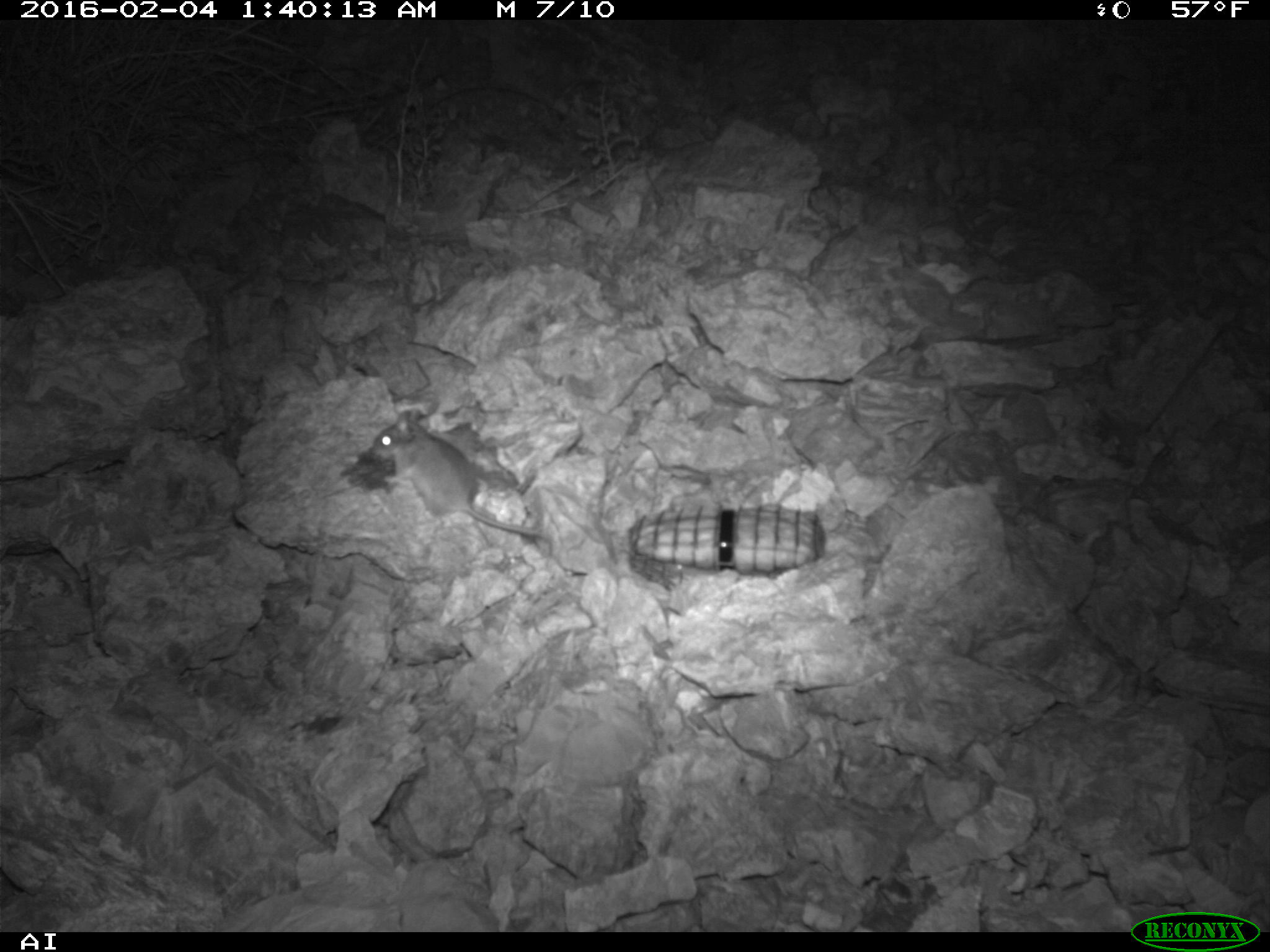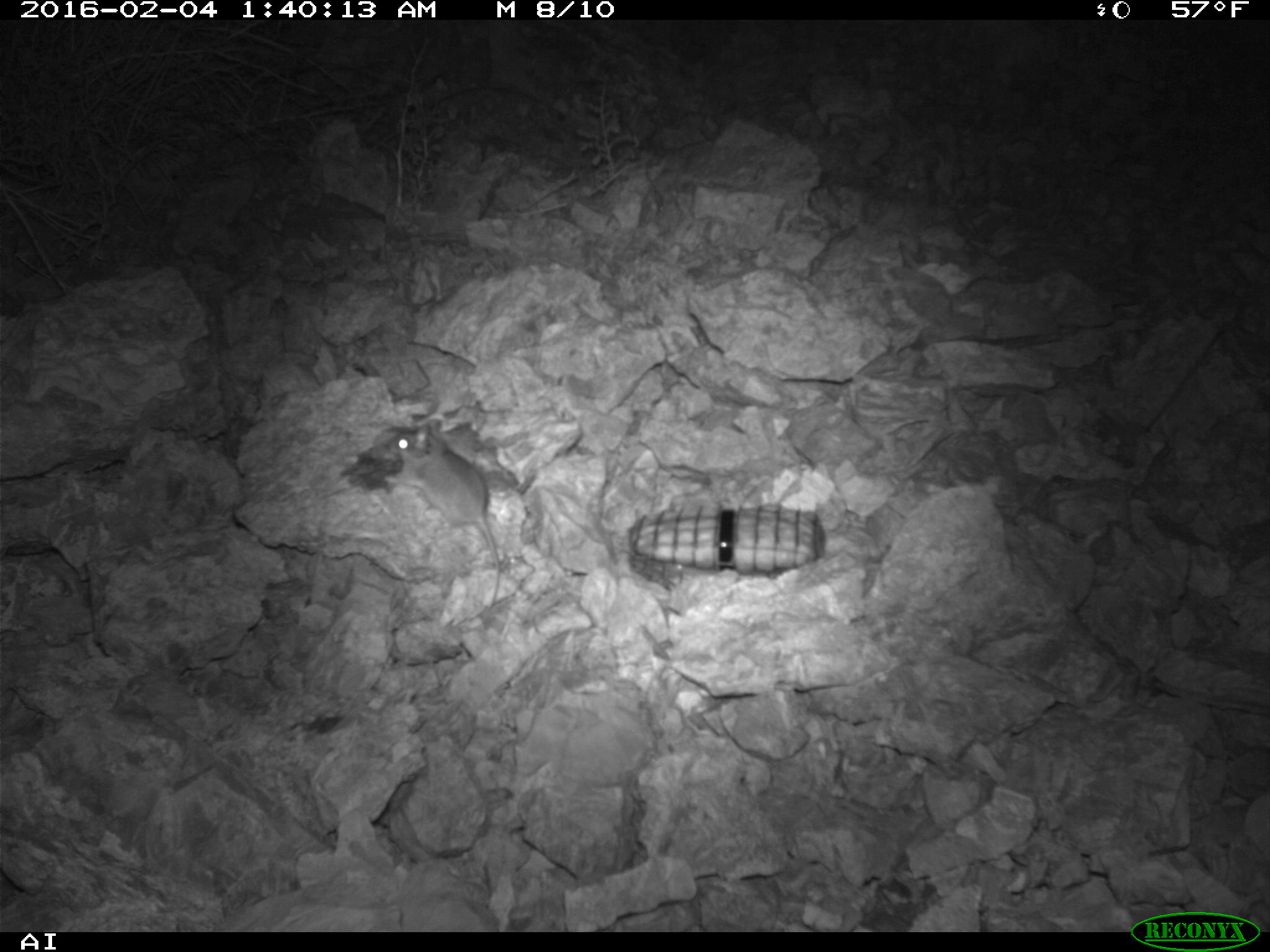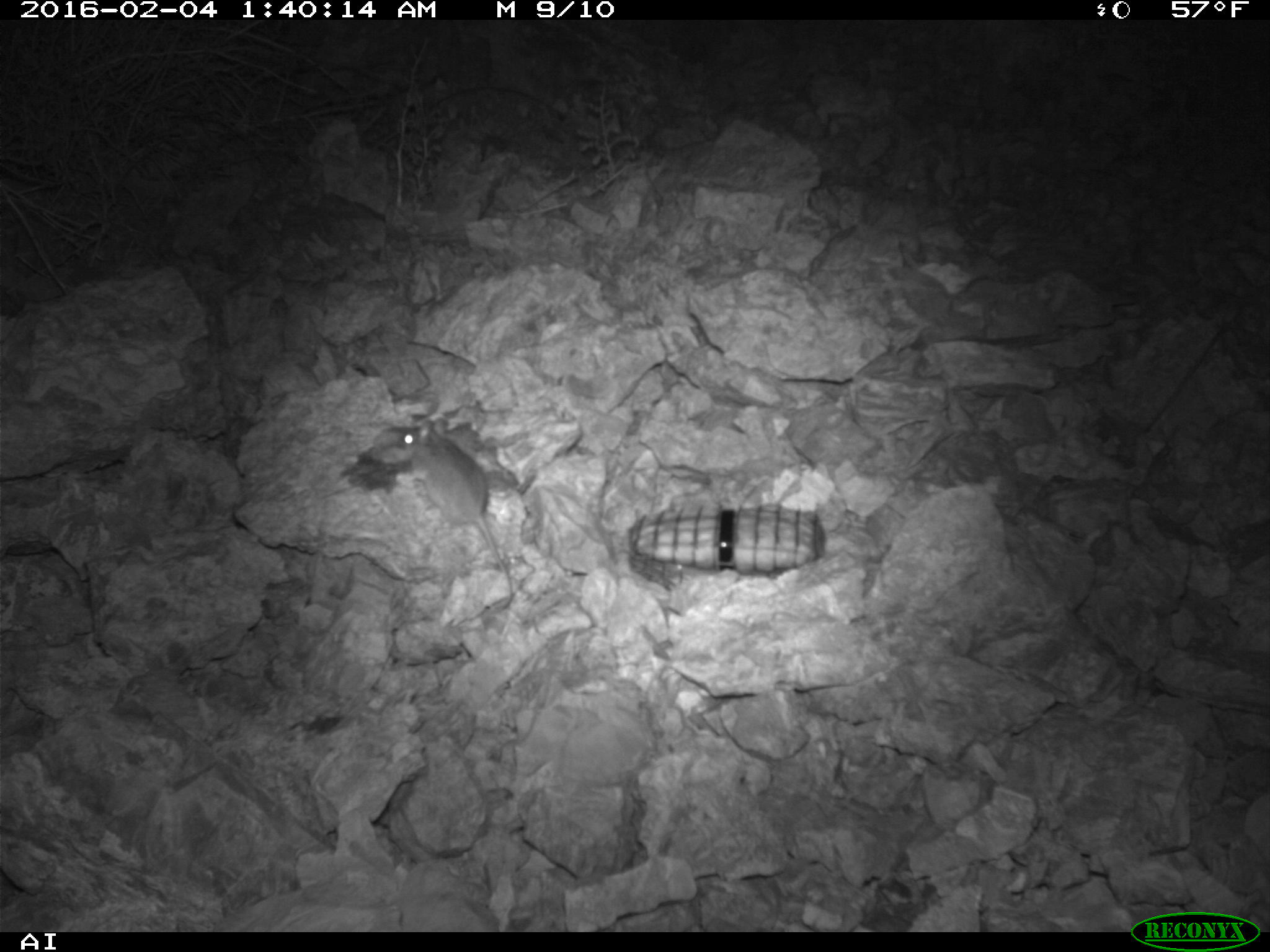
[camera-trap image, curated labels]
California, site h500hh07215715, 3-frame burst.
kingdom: Animalia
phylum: Chordata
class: Mammalia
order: Rodentia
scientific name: Rodentia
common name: rodent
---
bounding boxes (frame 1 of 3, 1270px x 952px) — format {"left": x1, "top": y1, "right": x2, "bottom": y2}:
rodent: {"left": 367, "top": 407, "right": 543, "bottom": 540}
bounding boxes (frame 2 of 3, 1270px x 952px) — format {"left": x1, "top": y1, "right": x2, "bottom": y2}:
rodent: {"left": 381, "top": 418, "right": 502, "bottom": 607}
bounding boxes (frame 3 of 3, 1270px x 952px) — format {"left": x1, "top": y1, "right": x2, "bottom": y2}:
rodent: {"left": 396, "top": 417, "right": 513, "bottom": 611}